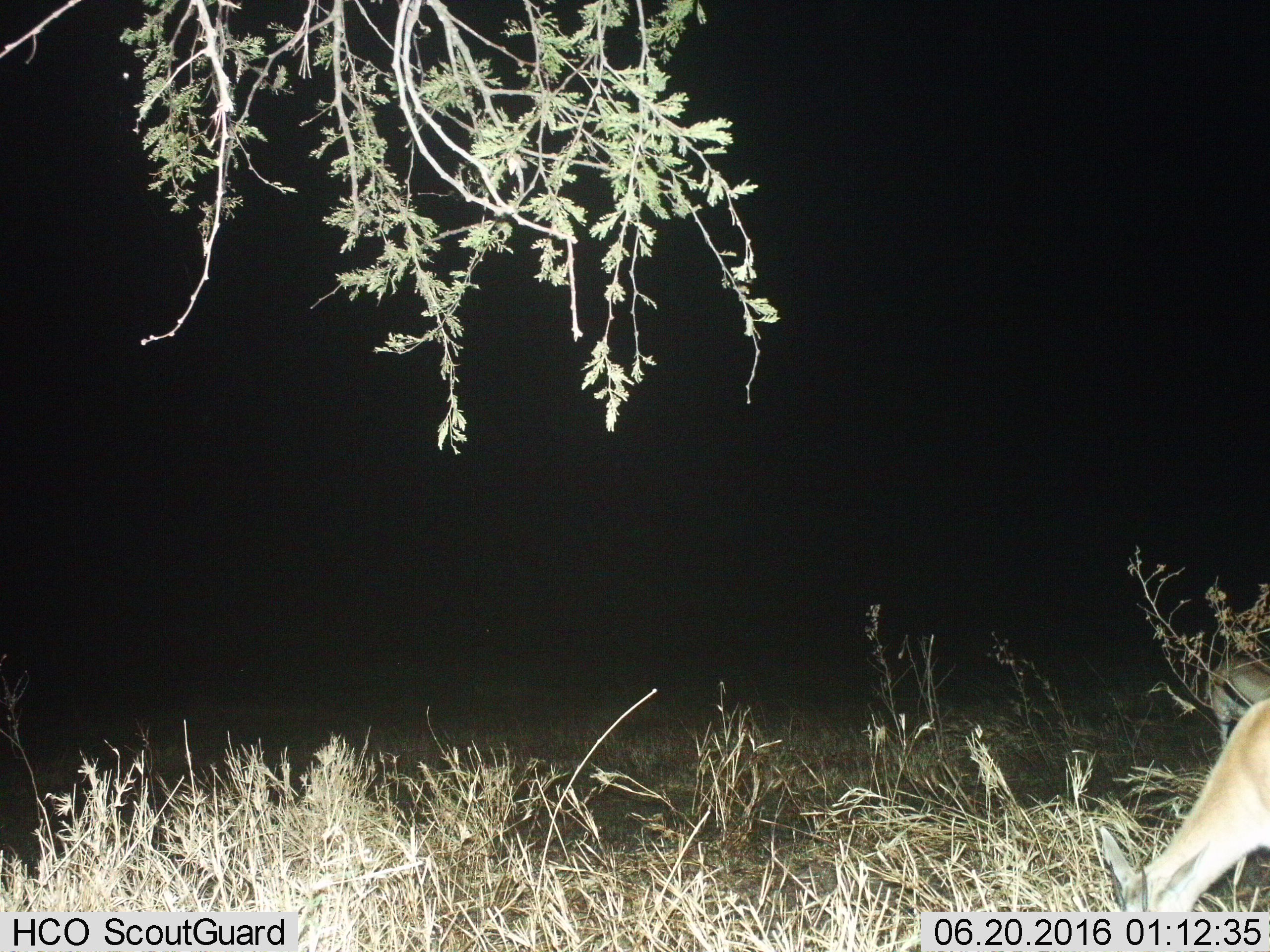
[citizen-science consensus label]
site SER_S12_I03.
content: unidentified animal